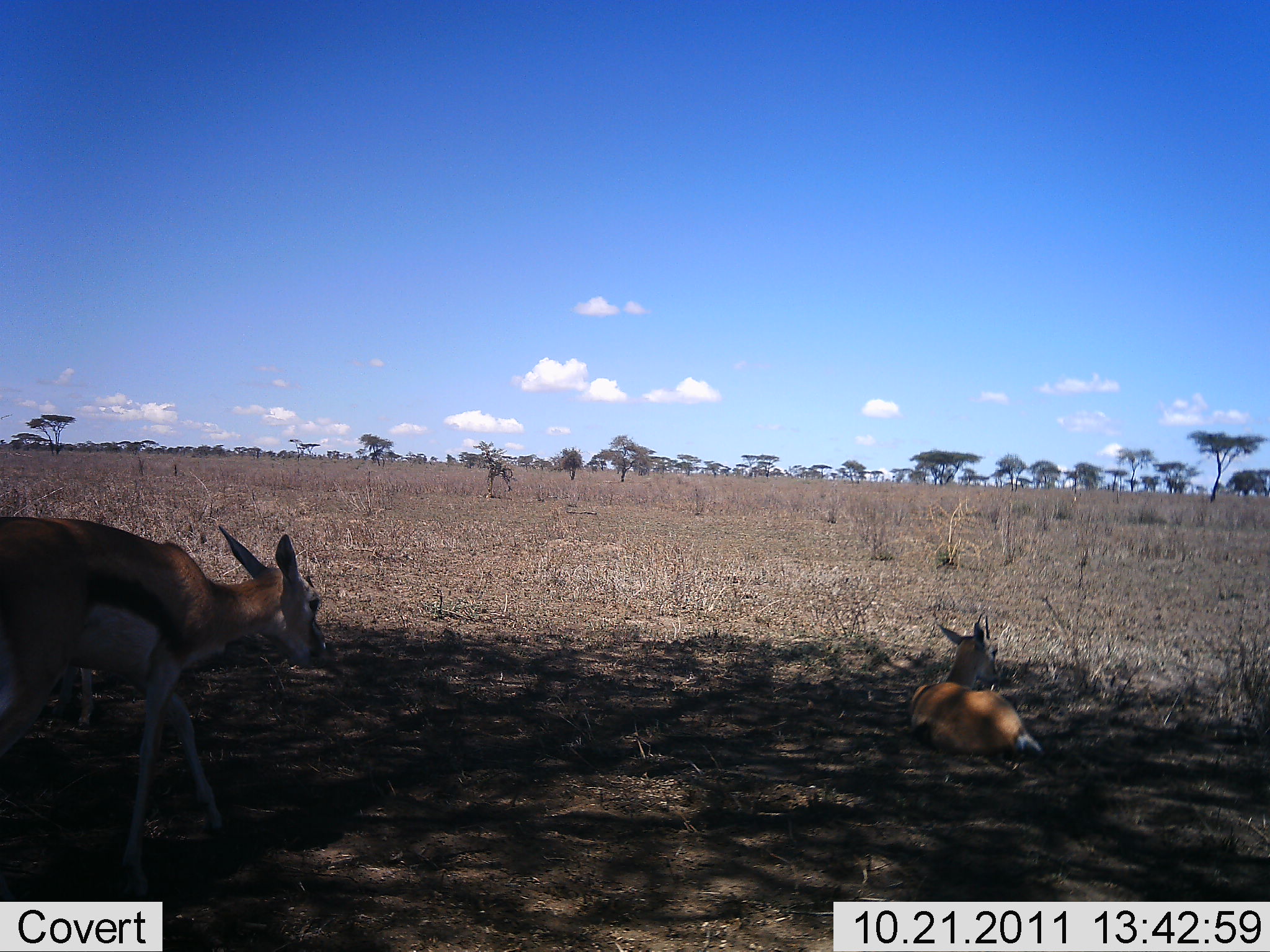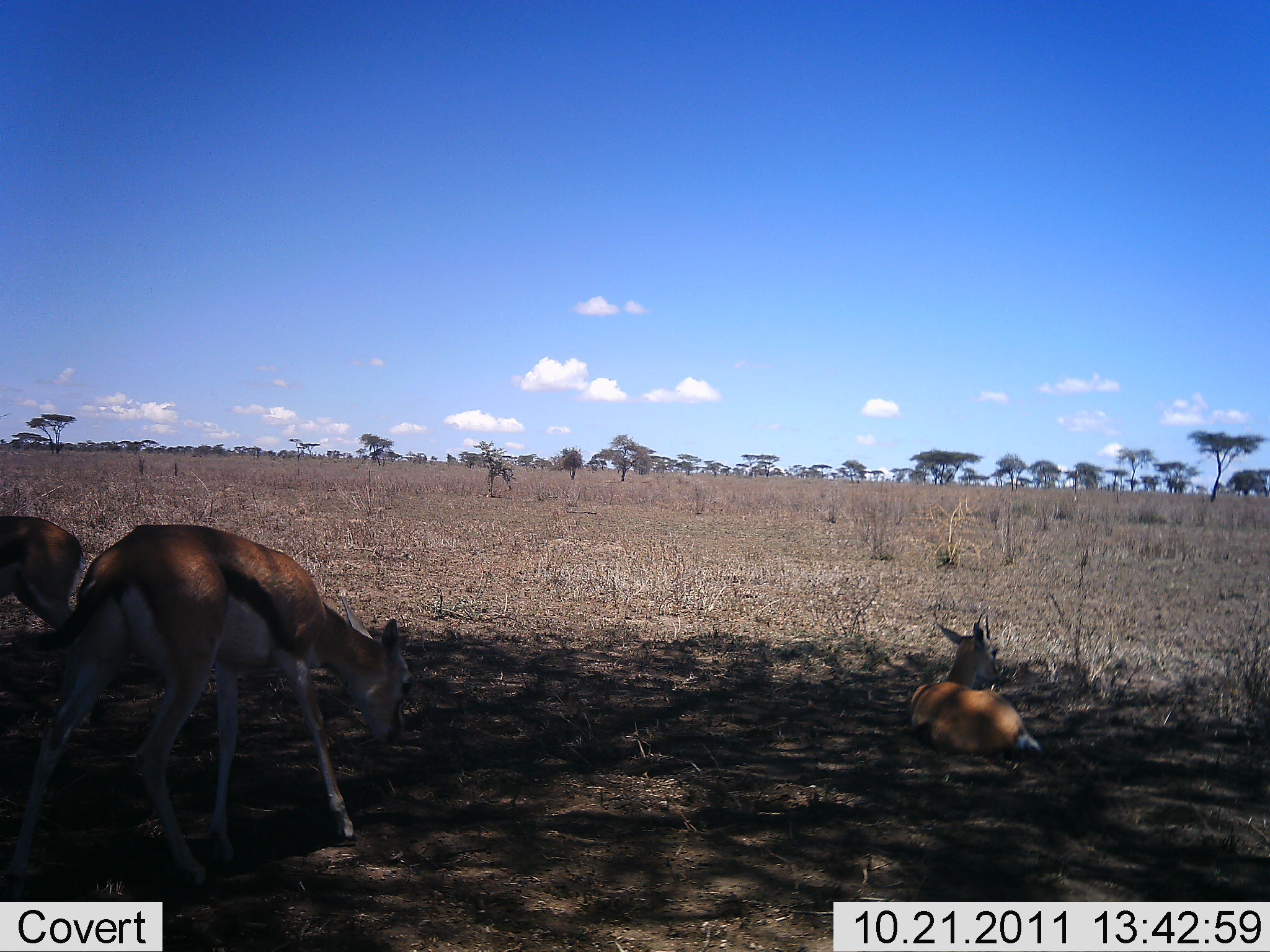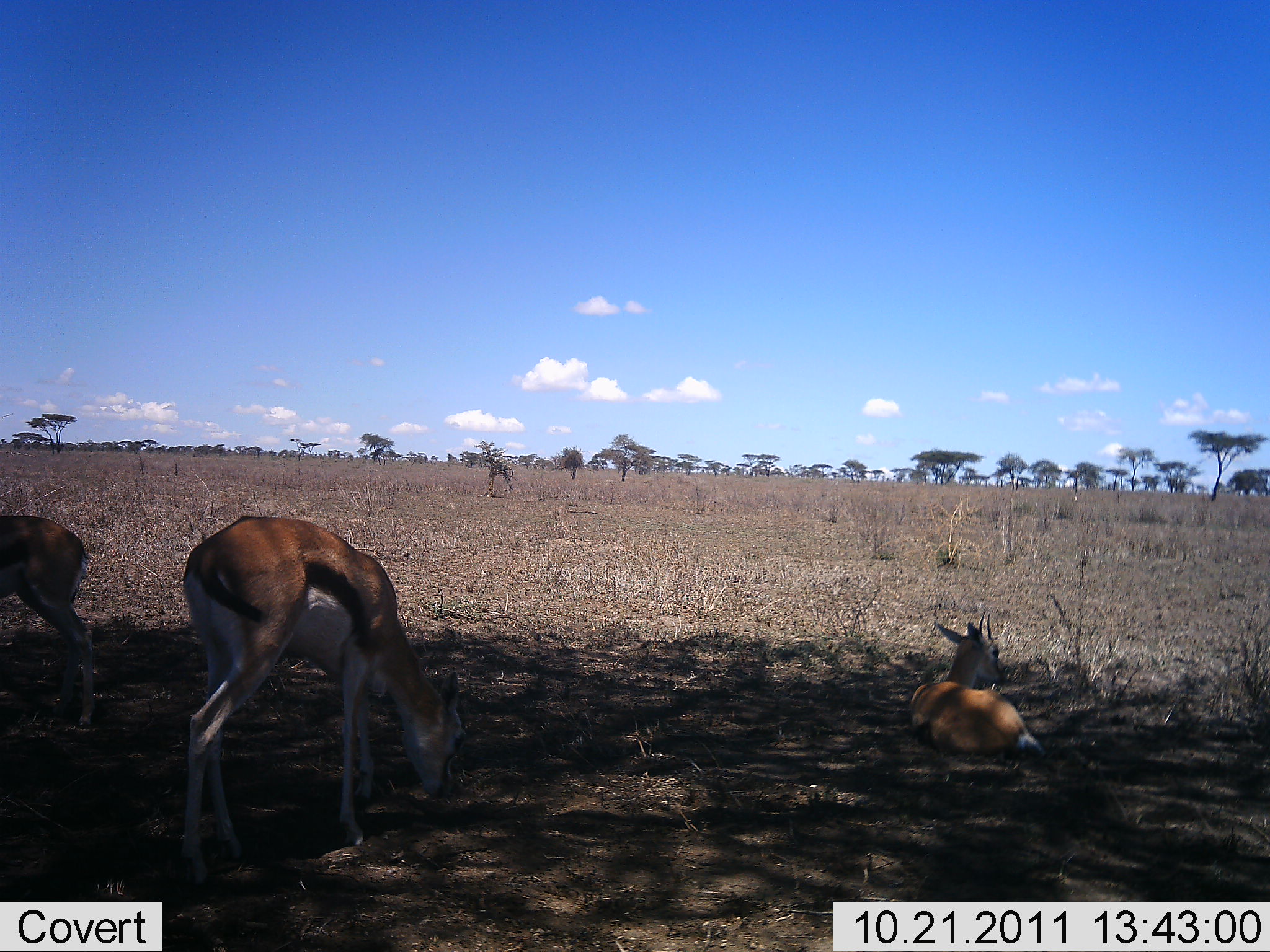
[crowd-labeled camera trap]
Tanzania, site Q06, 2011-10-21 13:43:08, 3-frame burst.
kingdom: Animalia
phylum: Chordata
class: Mammalia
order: Artiodactyla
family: Bovidae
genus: Eudorcas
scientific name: Eudorcas thomsonii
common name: thomson's gazelle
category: gazellethomsons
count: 3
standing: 39%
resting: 100%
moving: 39%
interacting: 0%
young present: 11%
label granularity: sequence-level